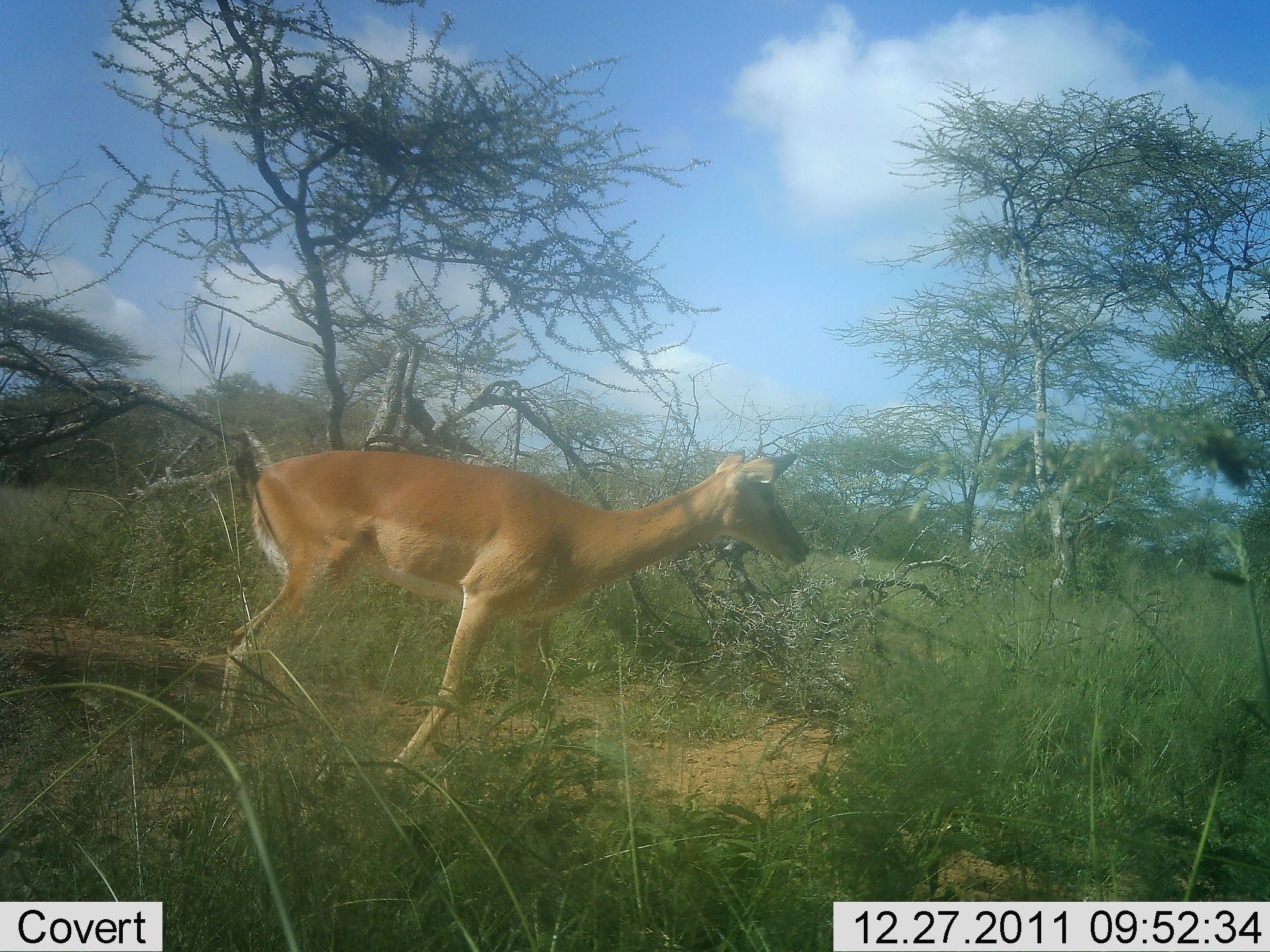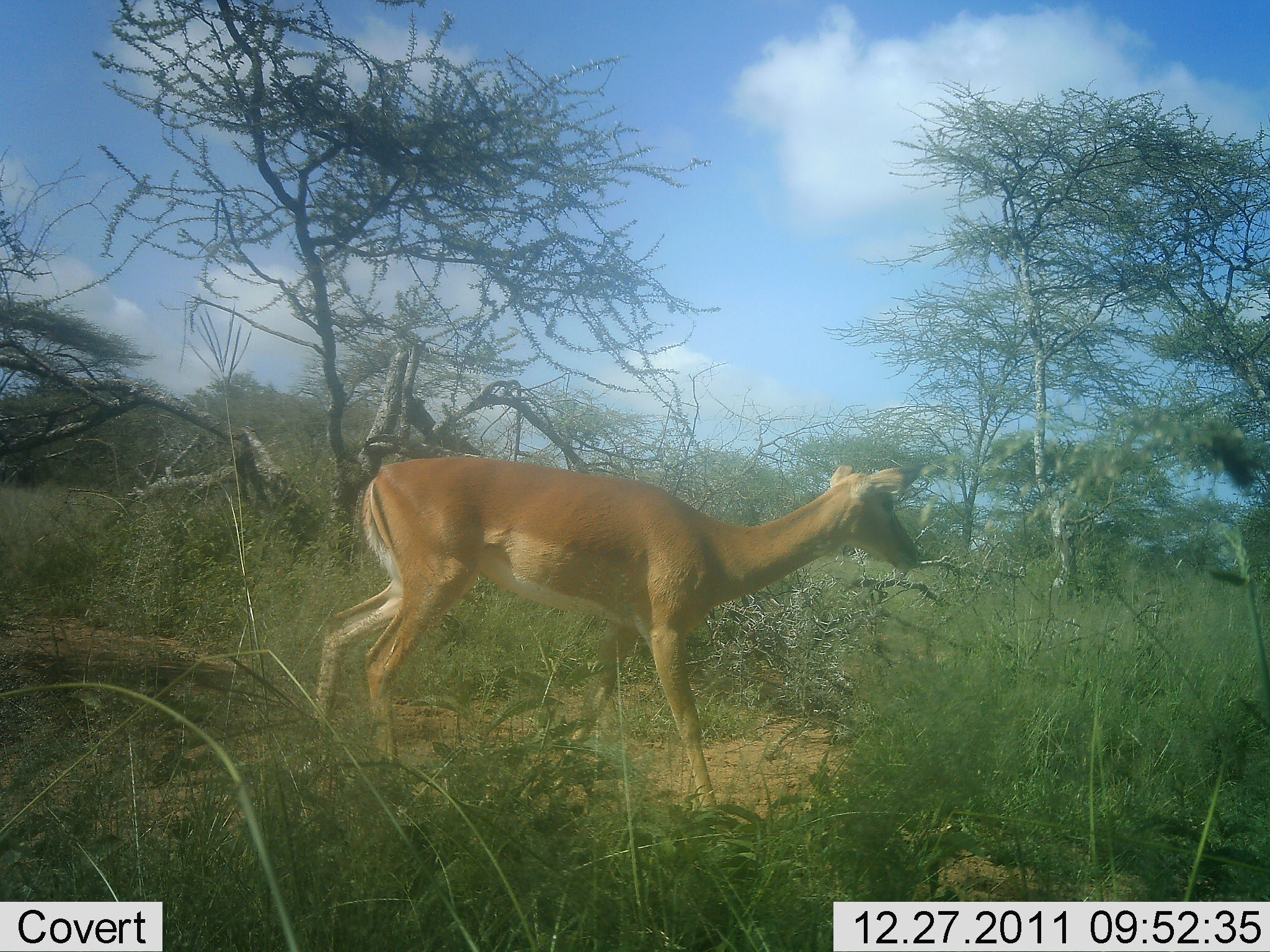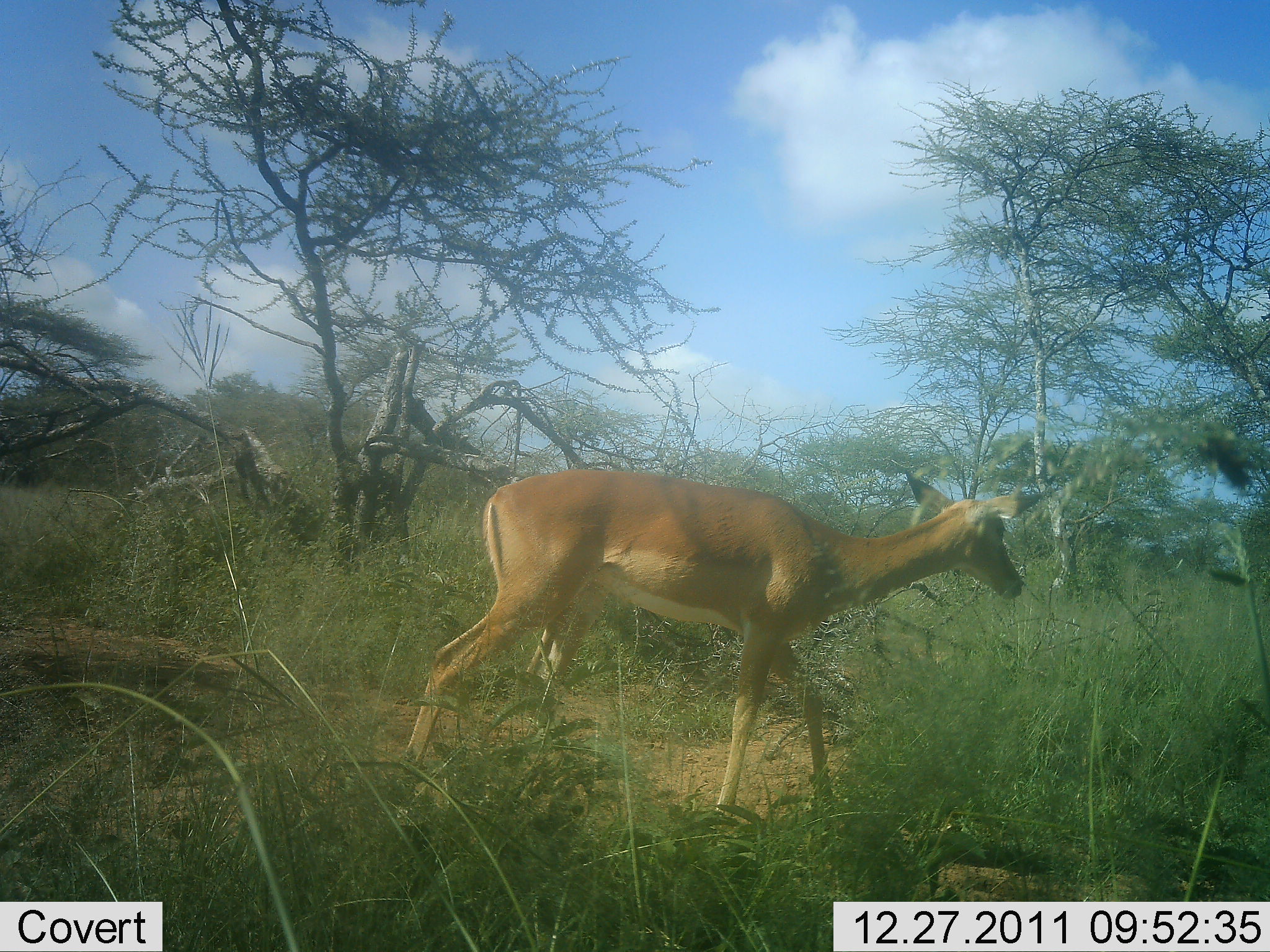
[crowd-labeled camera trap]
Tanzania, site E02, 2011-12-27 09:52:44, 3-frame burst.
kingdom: Animalia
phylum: Chordata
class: Mammalia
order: Artiodactyla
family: Bovidae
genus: Aepyceros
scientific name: Aepyceros melampus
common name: impala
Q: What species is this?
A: Impala (Aepyceros melampus).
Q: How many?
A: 1.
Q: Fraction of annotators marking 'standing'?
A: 8%.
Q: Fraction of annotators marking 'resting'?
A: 0%.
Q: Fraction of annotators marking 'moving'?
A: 92%.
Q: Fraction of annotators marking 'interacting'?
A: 0%.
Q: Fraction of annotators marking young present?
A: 0%.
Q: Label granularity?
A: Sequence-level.